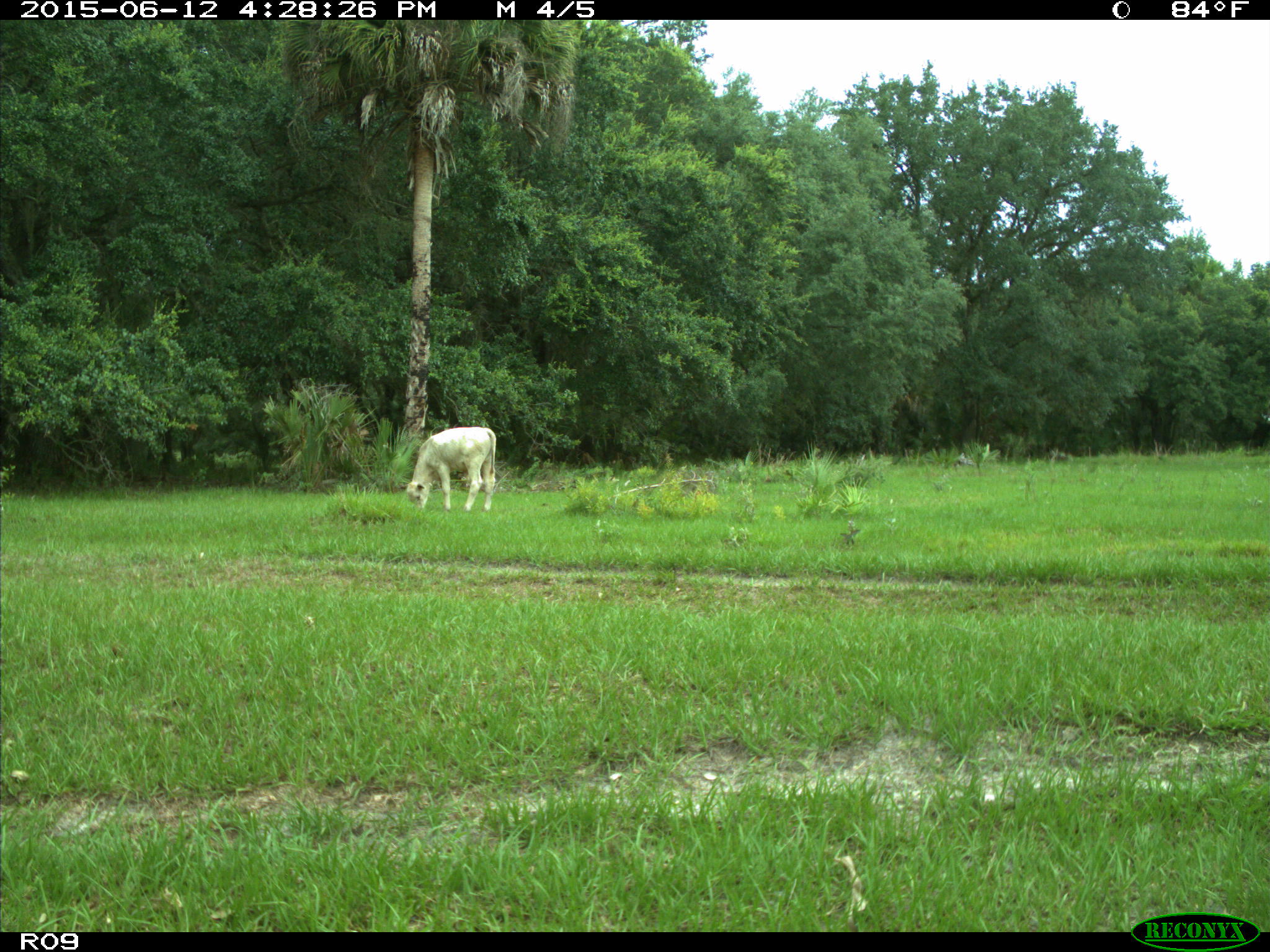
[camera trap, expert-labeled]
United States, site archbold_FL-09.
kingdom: Animalia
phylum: Chordata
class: Mammalia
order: Artiodactyla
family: Bovidae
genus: Bos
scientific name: Bos taurus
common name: domestic cow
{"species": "Bos taurus (domestic cow)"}